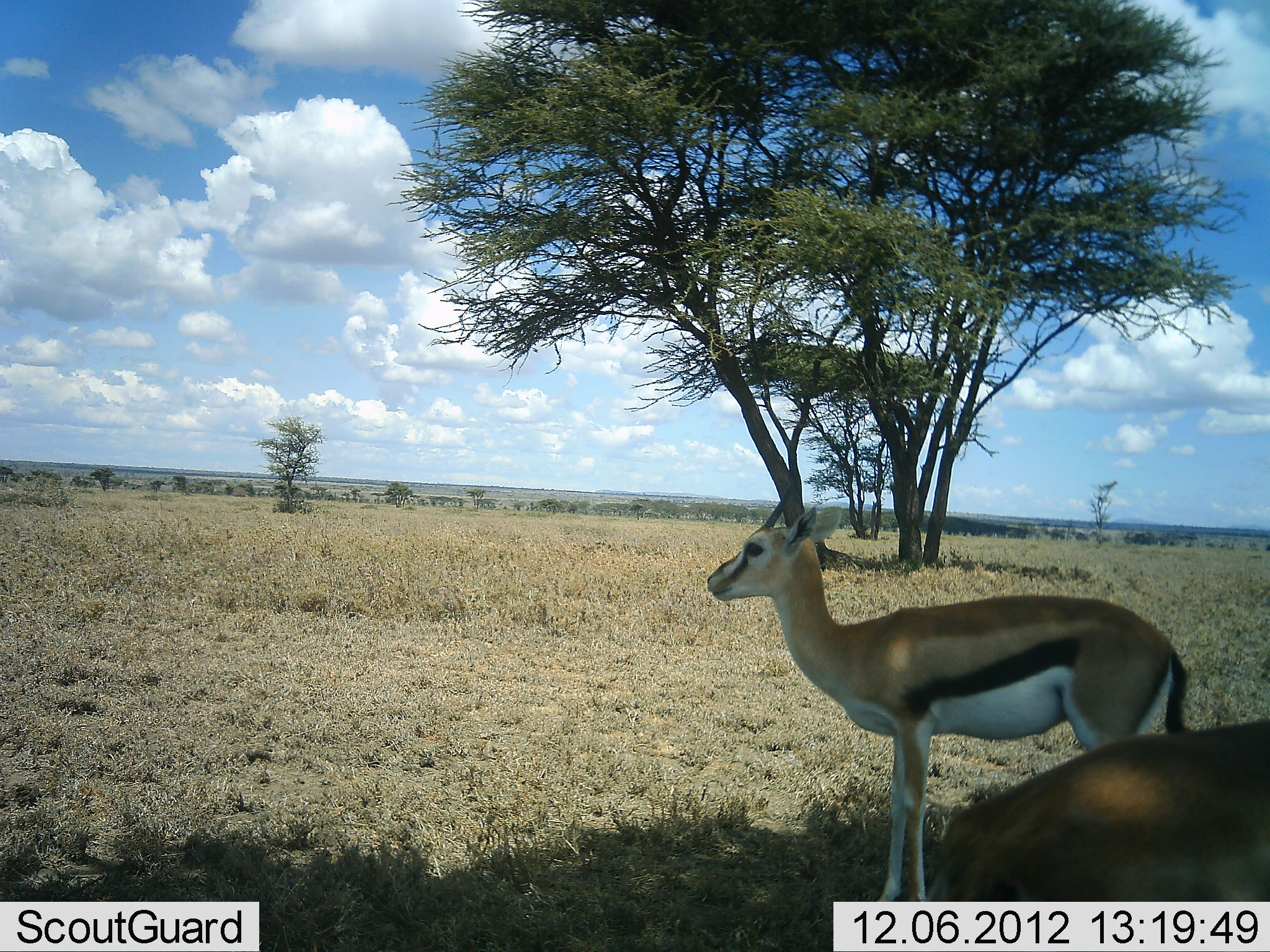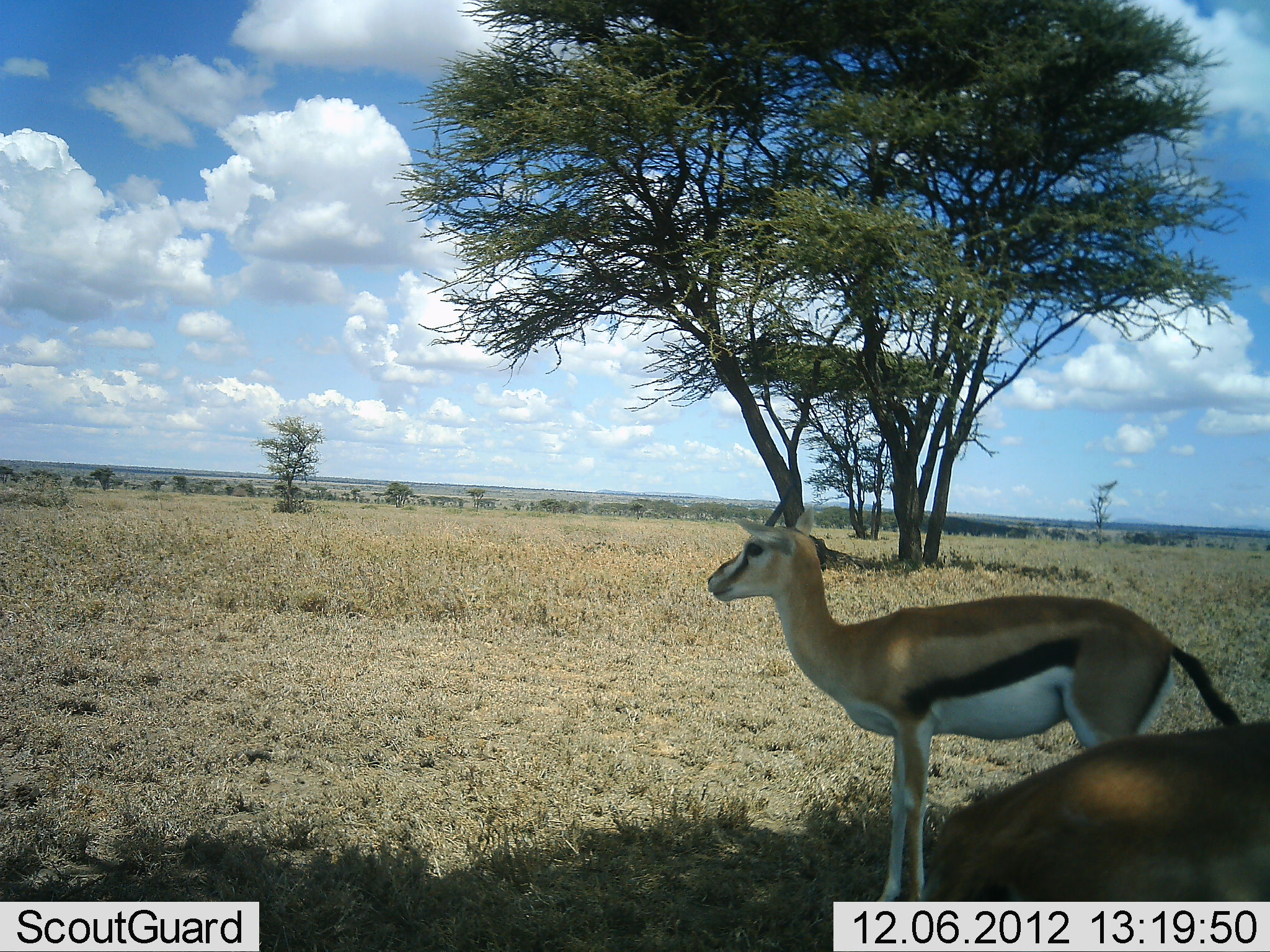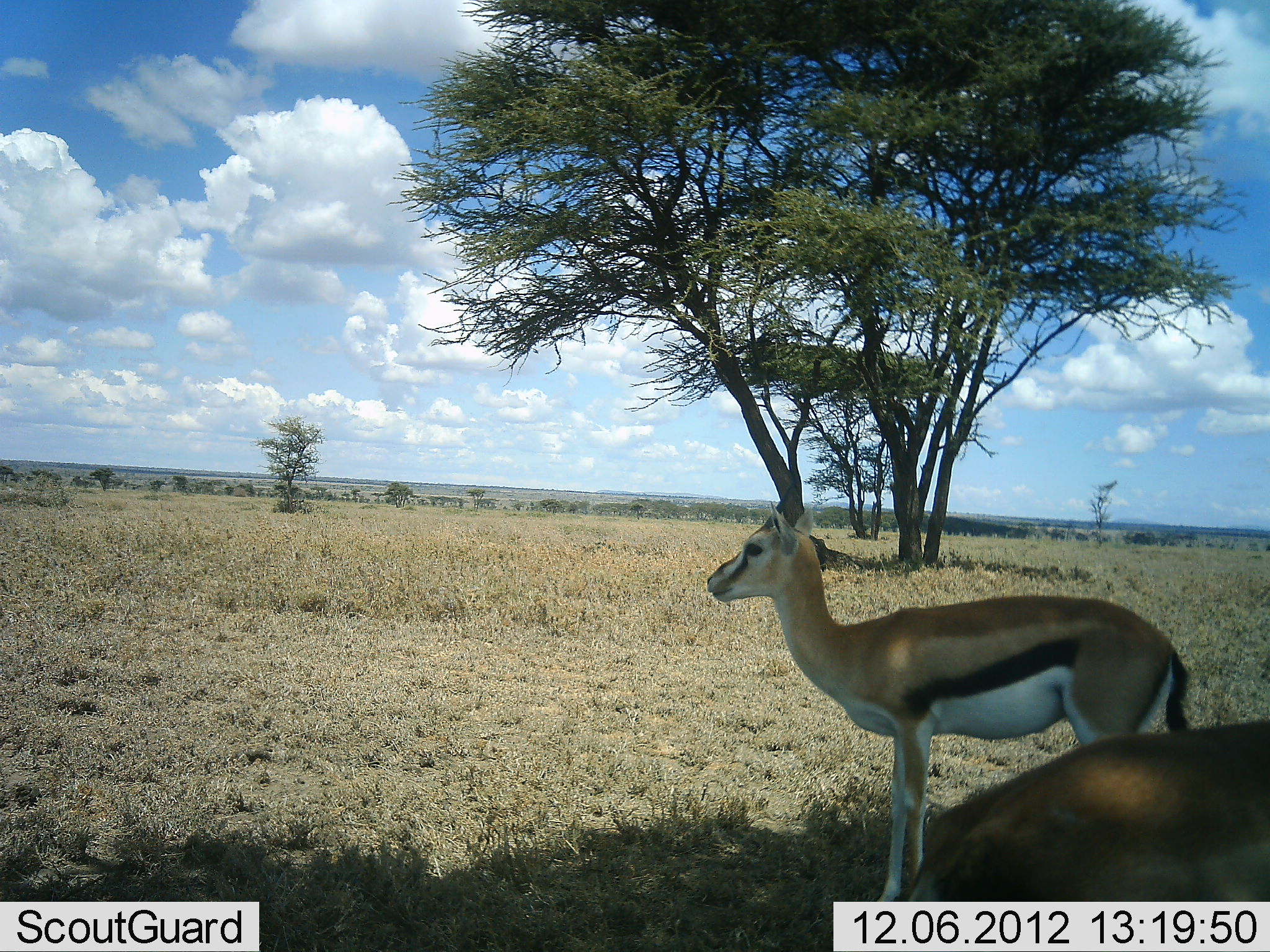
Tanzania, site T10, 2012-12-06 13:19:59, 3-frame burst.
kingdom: Animalia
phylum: Chordata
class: Mammalia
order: Artiodactyla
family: Bovidae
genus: Eudorcas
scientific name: Eudorcas thomsonii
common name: thomson's gazelle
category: gazellethomsons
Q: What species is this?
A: Gazellethomsons (thomson's gazelle) (Eudorcas thomsonii).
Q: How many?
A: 2.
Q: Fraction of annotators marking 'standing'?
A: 100%.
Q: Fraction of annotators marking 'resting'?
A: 10%.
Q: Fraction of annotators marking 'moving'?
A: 0%.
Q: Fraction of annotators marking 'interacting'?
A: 0%.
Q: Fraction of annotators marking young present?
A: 0%.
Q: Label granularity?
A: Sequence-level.